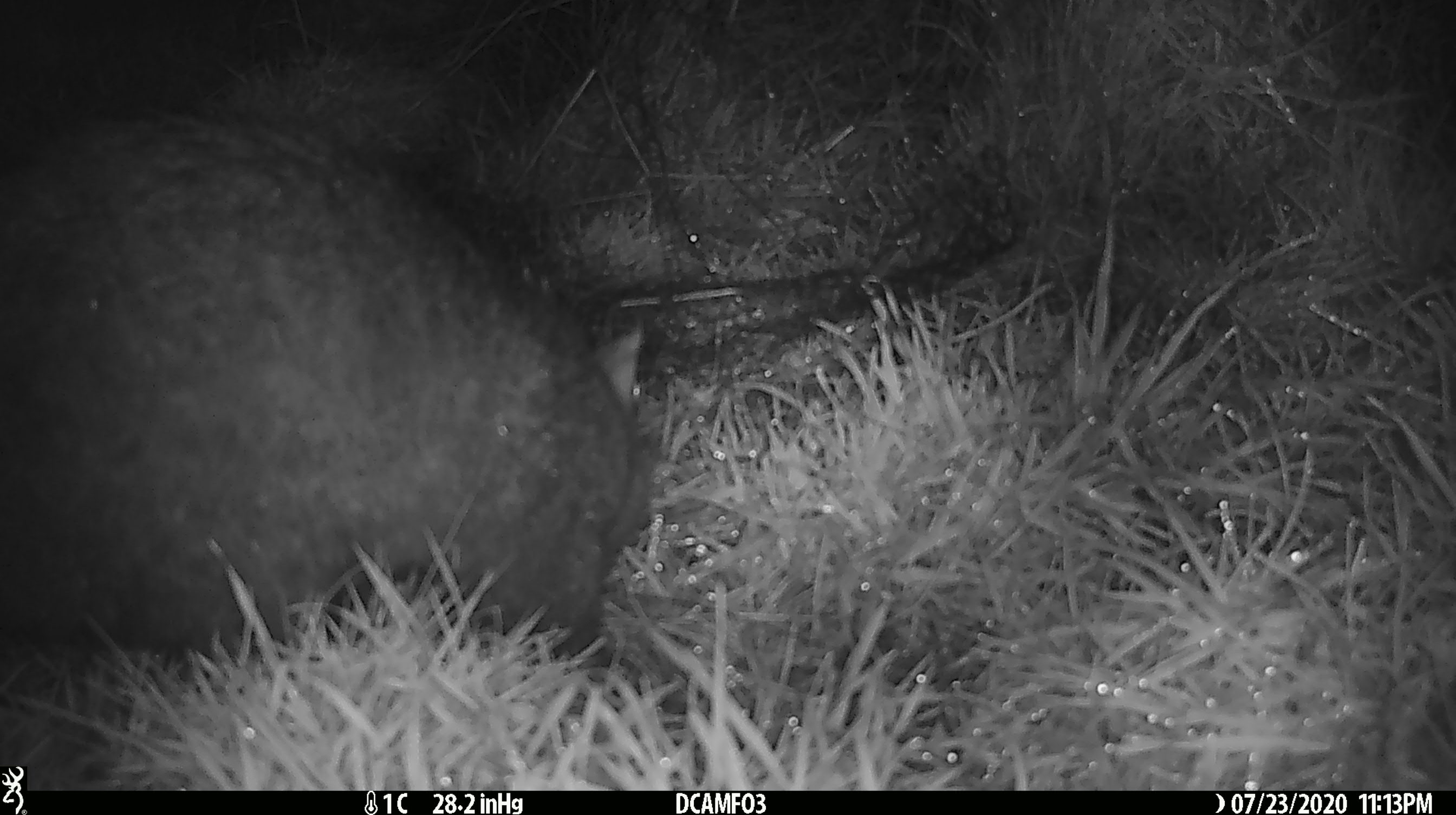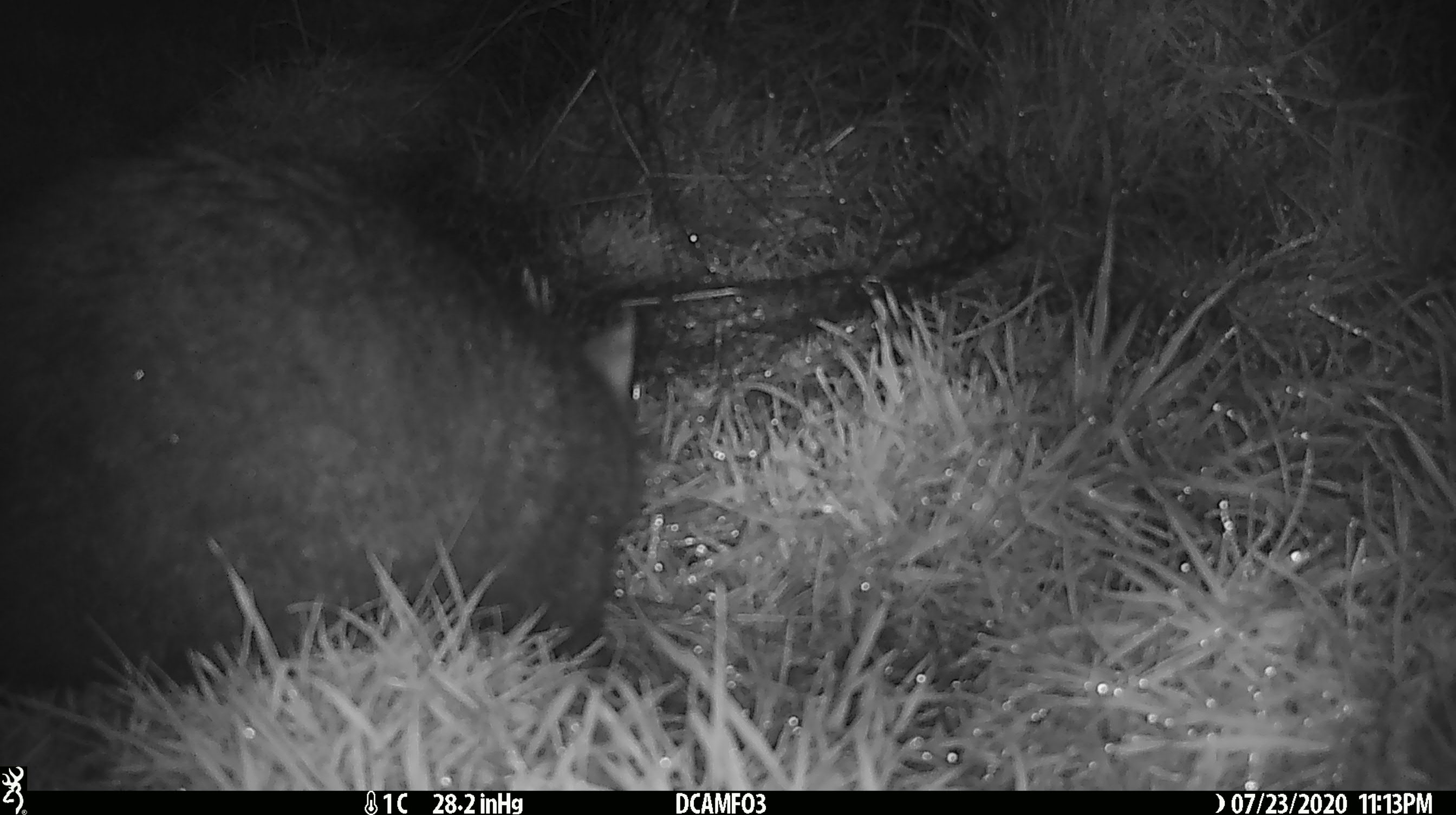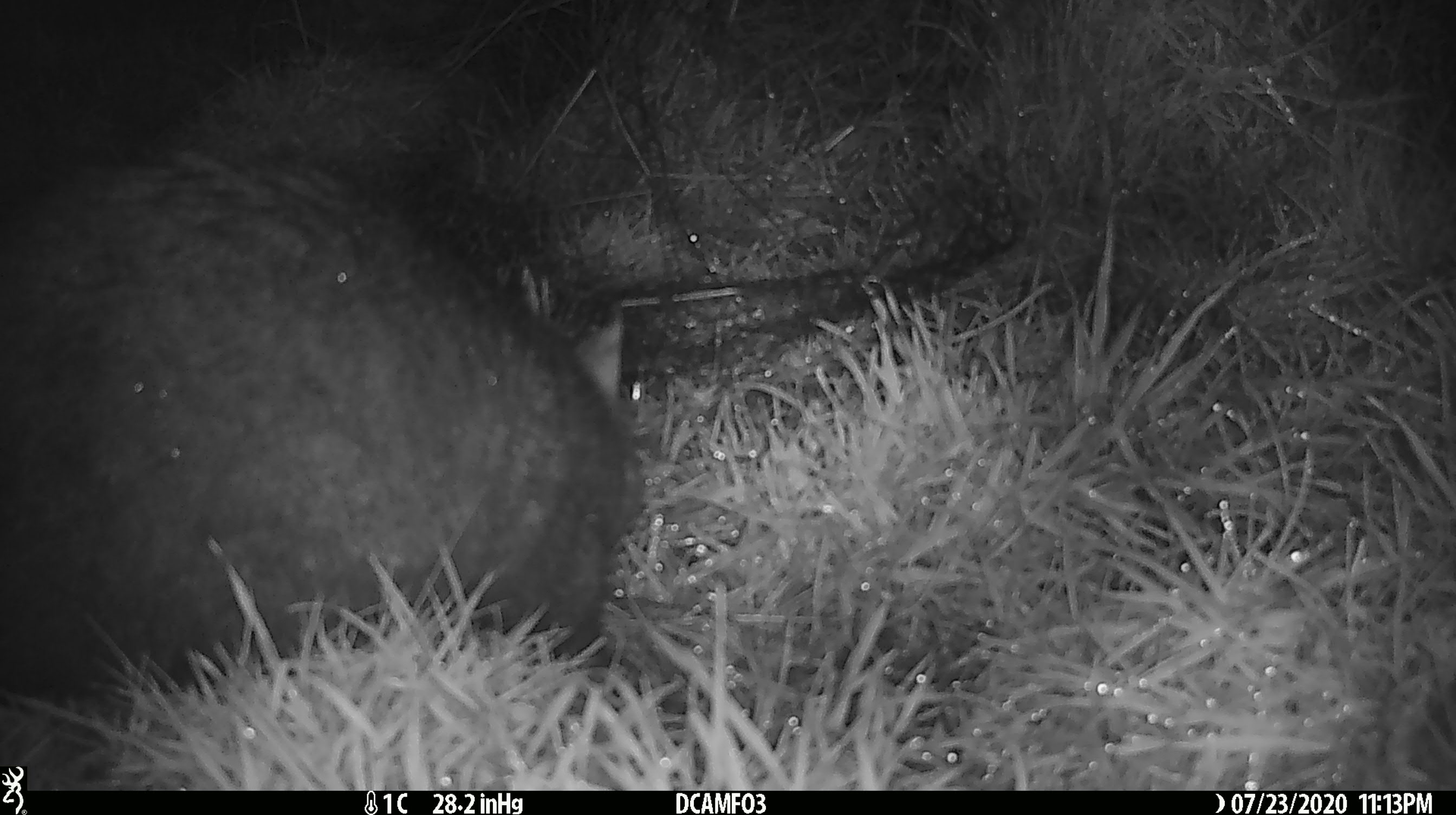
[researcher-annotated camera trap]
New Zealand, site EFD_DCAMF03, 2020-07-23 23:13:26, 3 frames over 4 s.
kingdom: Animalia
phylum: Chordata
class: Mammalia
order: Diprotodontia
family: Phalangeridae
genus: Trichosurus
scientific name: Trichosurus vulpecula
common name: common brushtail possum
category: possum